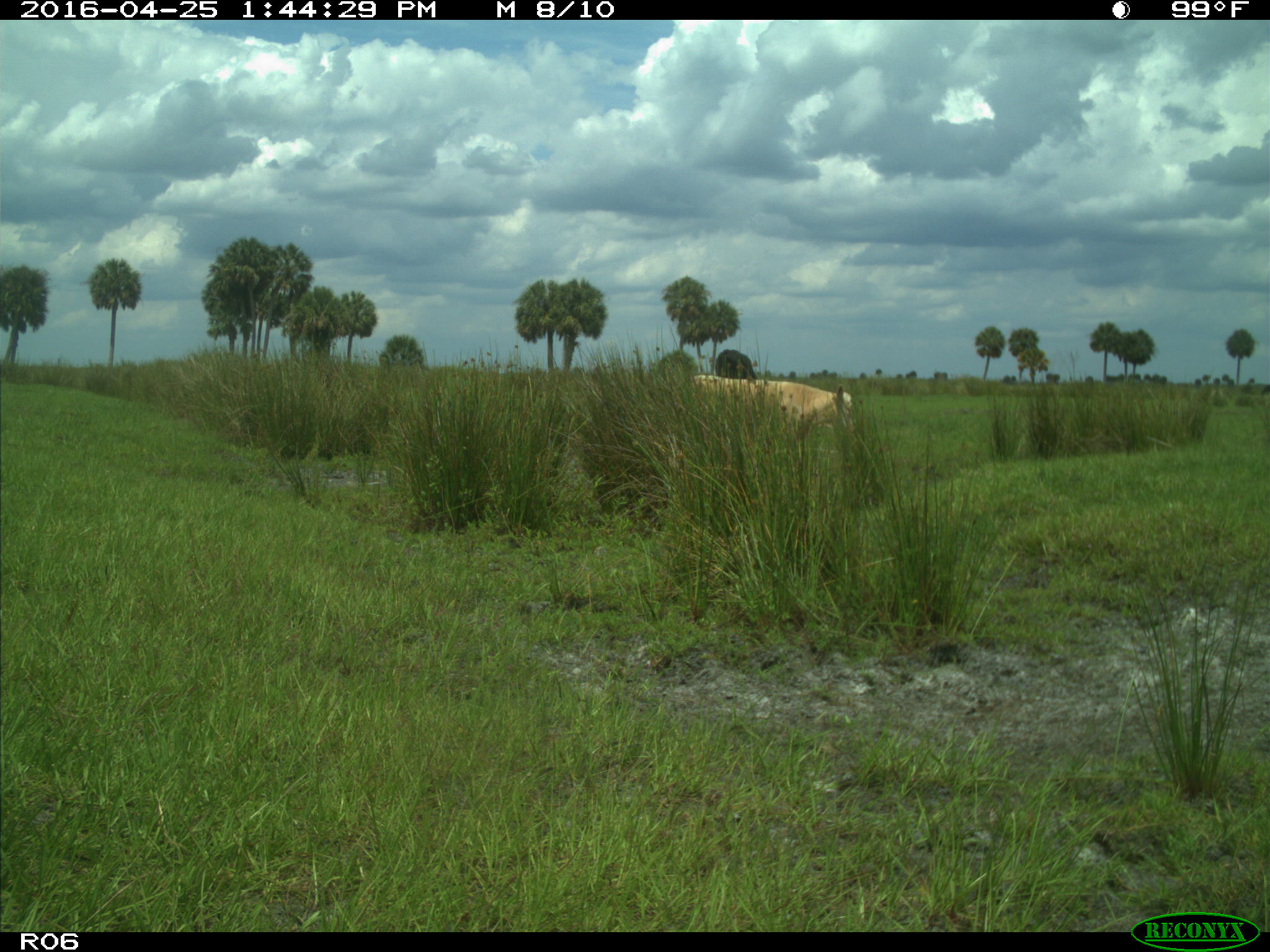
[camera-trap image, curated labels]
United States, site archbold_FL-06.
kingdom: Animalia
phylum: Chordata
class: Mammalia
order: Artiodactyla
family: Bovidae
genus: Bos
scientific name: Bos taurus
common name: domestic cow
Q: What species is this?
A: Bos taurus (domestic cow).